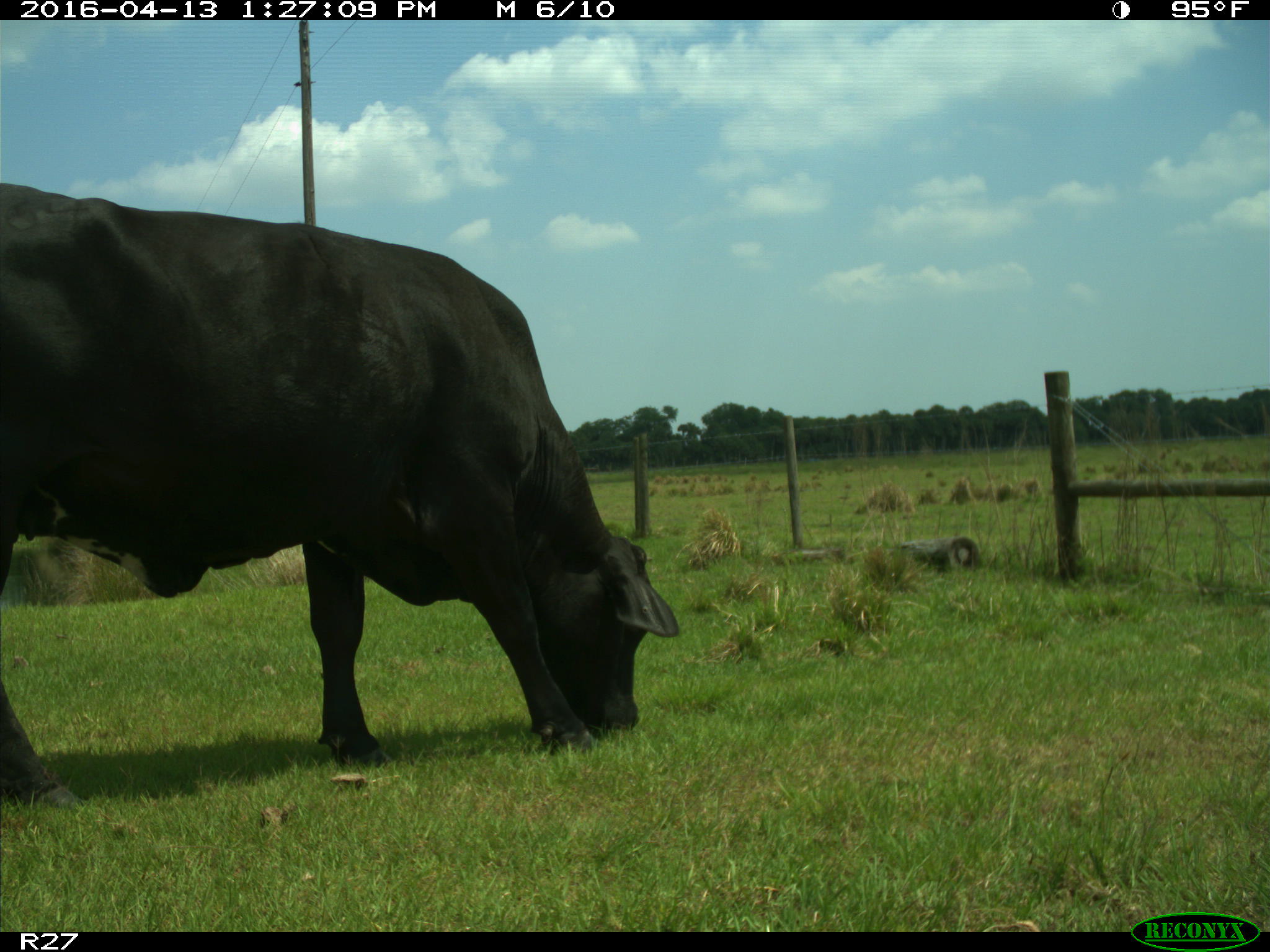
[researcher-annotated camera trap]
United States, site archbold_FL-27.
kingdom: Animalia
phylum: Chordata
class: Mammalia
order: Artiodactyla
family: Bovidae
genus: Bos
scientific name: Bos taurus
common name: domestic cow